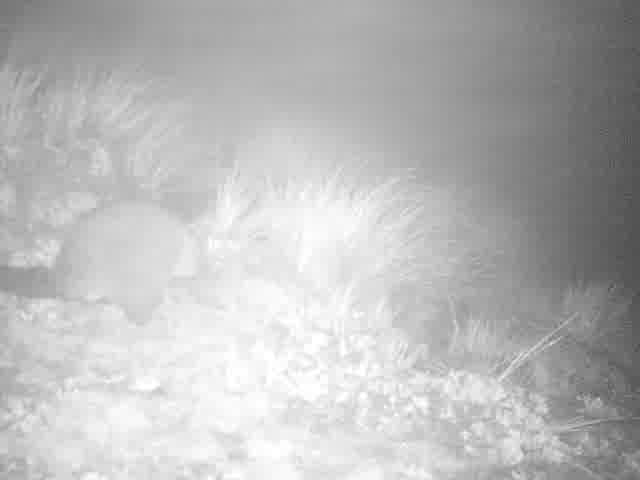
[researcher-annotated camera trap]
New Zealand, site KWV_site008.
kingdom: Animalia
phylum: Chordata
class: Mammalia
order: Diprotodontia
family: Phalangeridae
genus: Trichosurus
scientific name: Trichosurus vulpecula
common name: common brushtail possum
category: possum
Possum (common brushtail possum) (Trichosurus vulpecula).